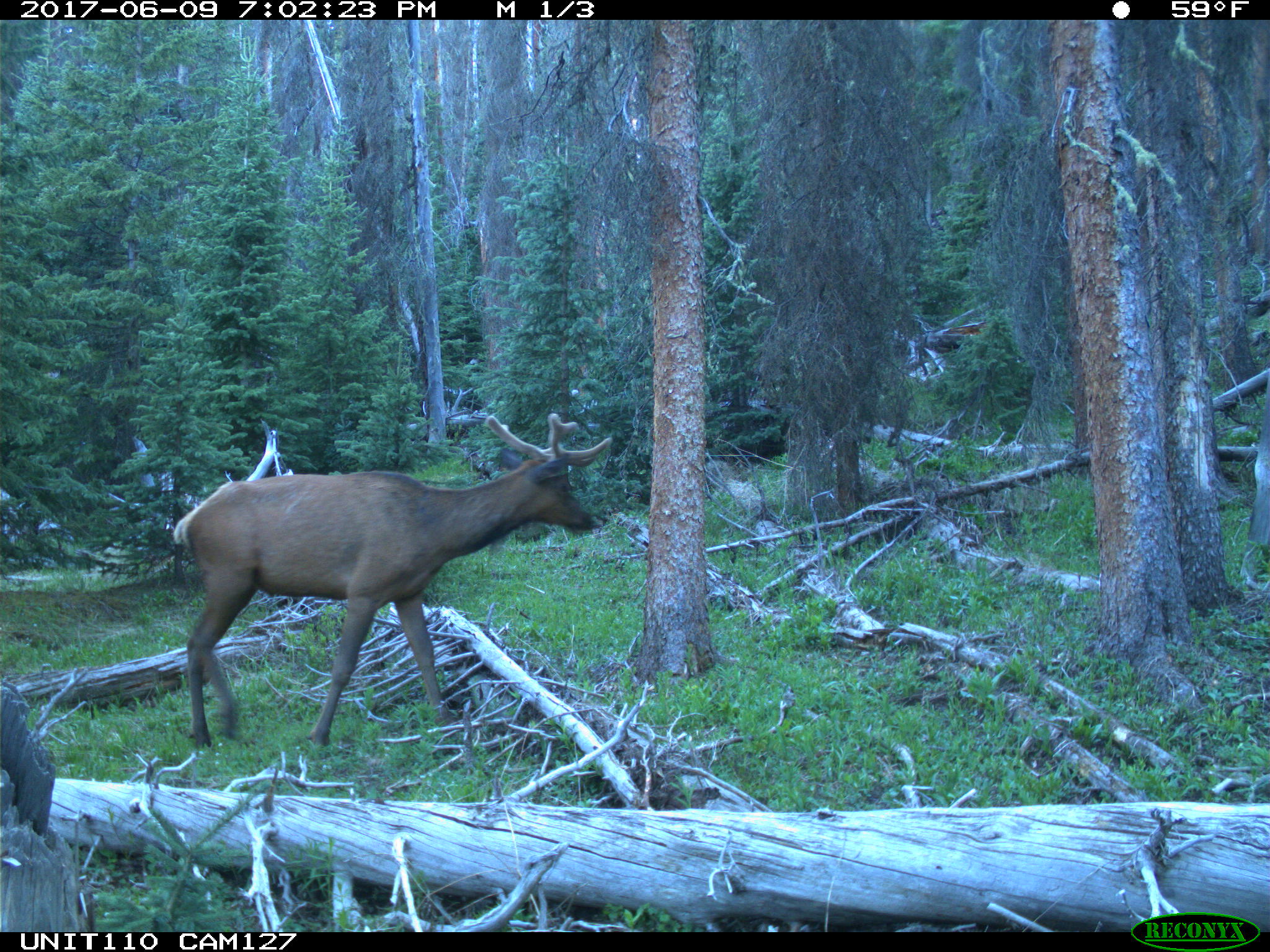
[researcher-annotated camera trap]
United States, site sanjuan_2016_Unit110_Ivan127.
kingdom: Animalia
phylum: Chordata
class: Mammalia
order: Artiodactyla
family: Cervidae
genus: Cervus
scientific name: Cervus elaphus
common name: red deer